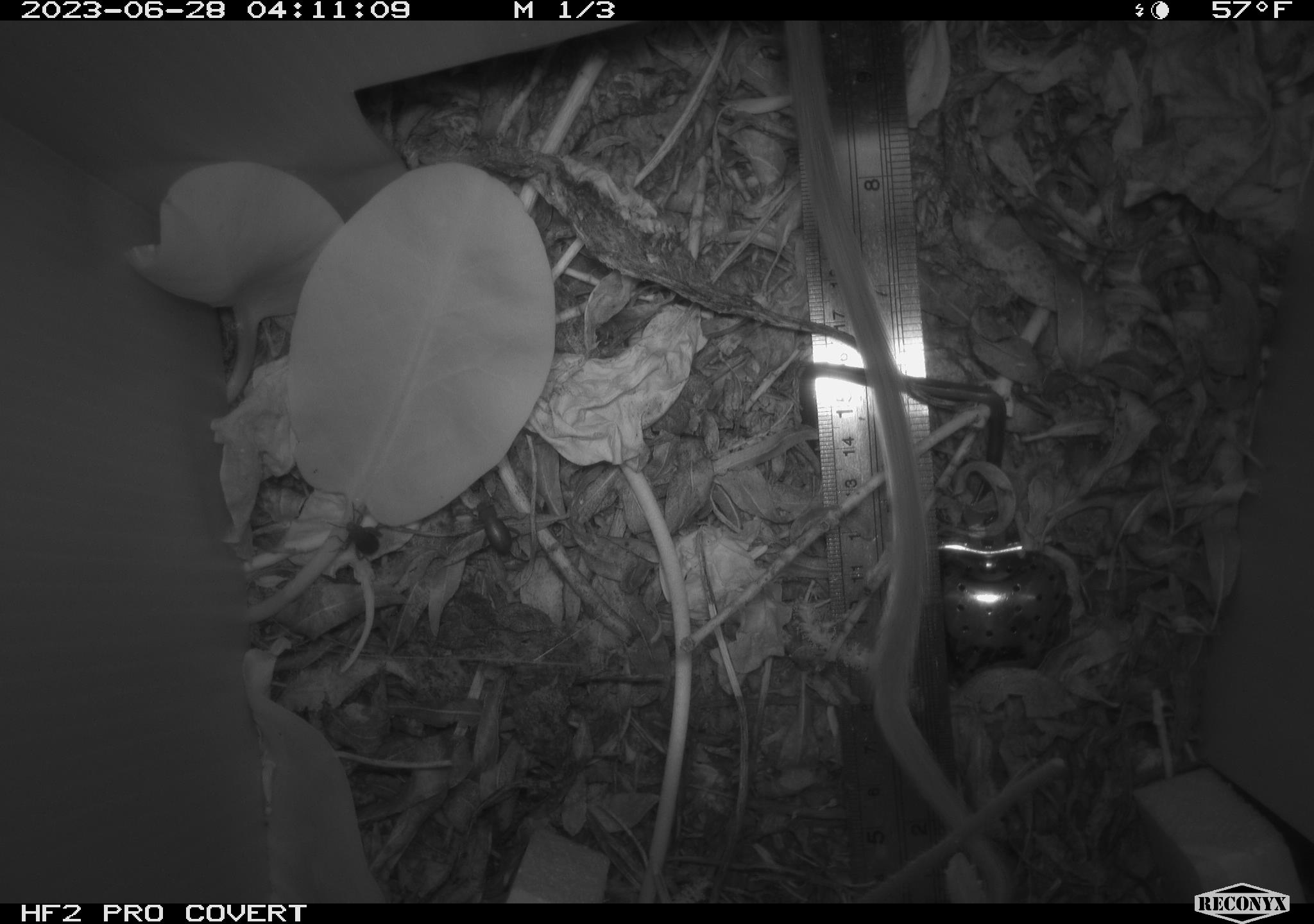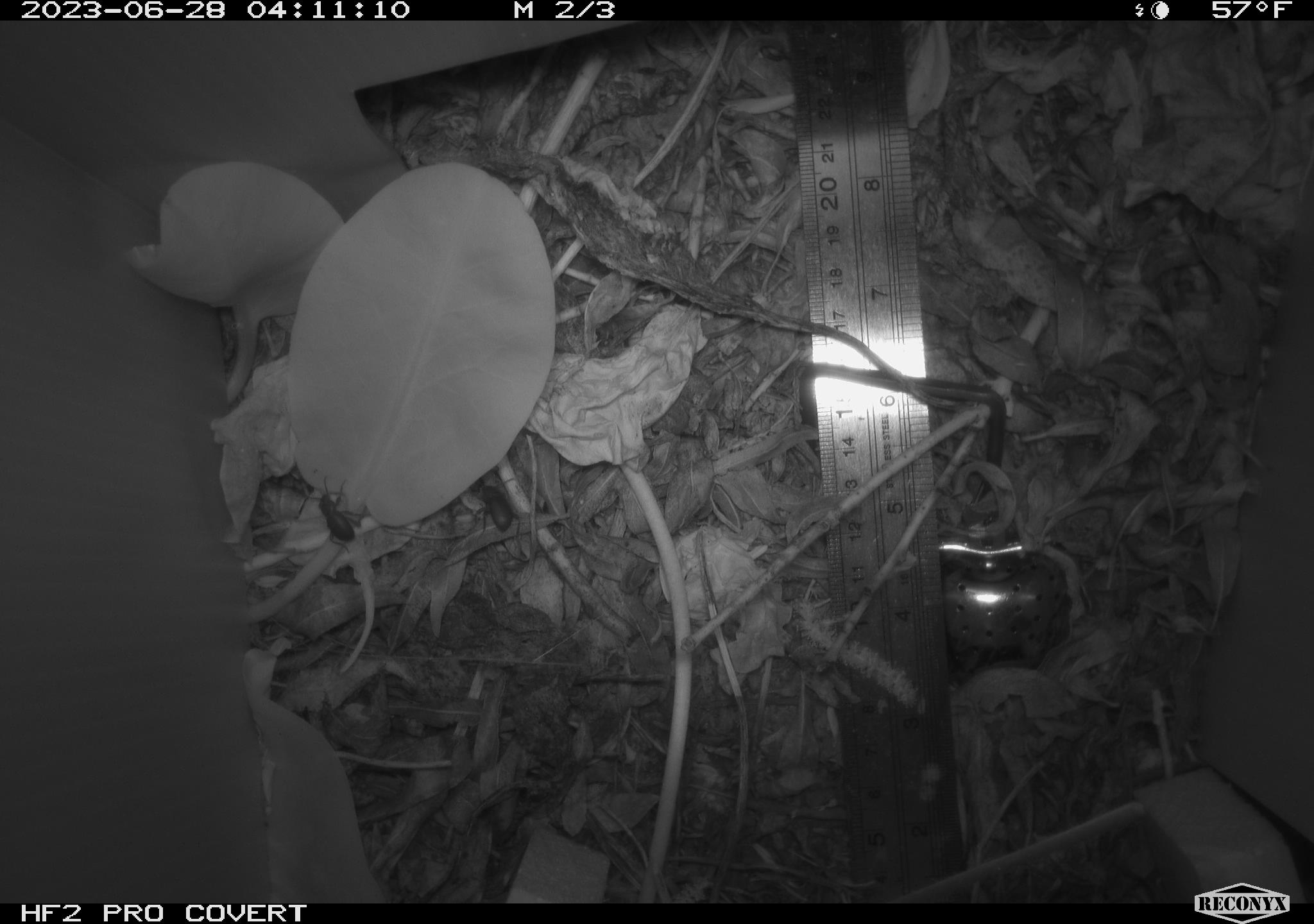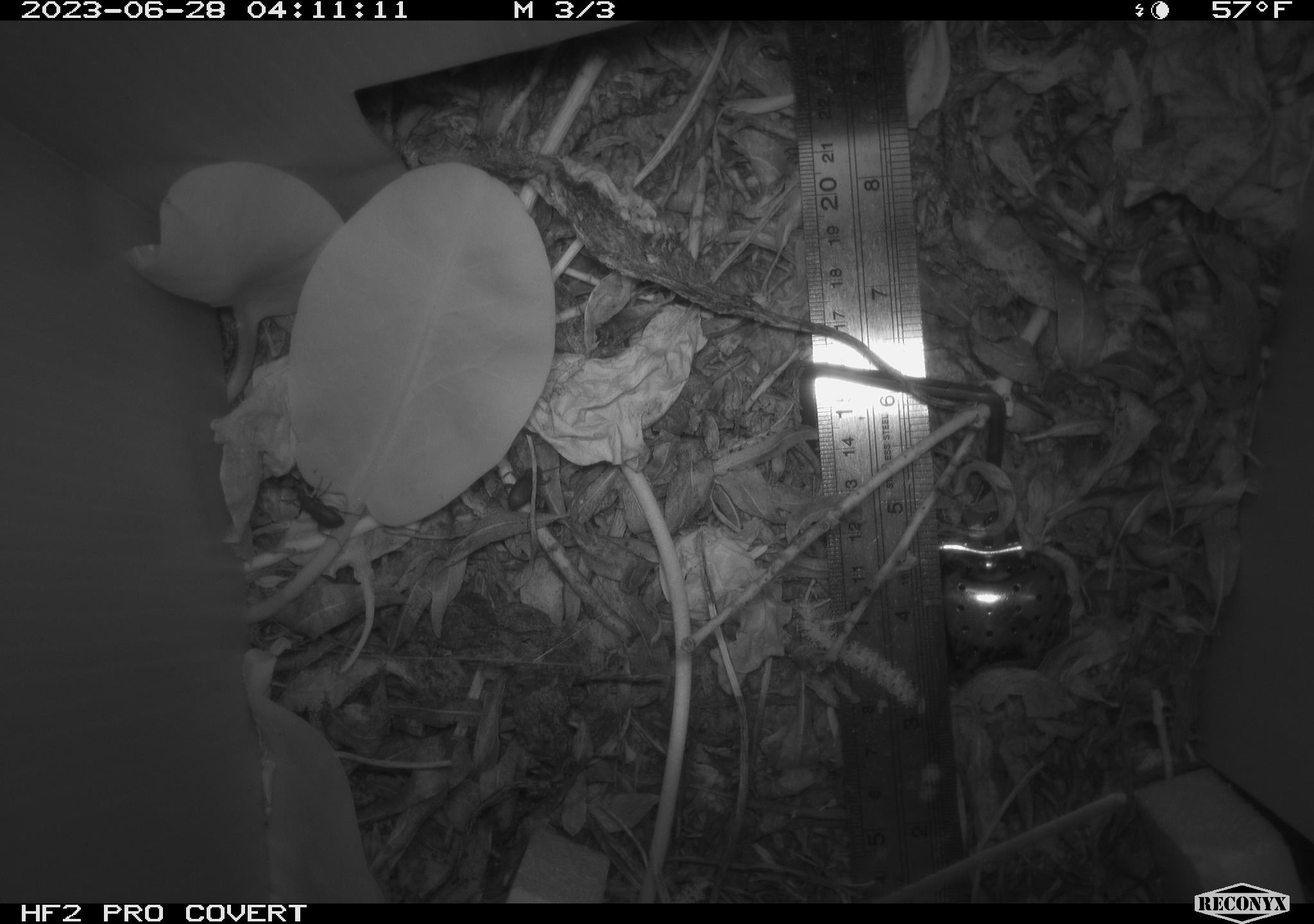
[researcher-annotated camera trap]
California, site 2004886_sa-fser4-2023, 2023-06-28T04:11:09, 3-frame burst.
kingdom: Animalia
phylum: Chordata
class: Mammalia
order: Rodentia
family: Cricetidae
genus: Neotoma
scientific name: Neotoma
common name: pack rat or woodrat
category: neotoma species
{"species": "neotoma species (pack rat or woodrat) (Neotoma)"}